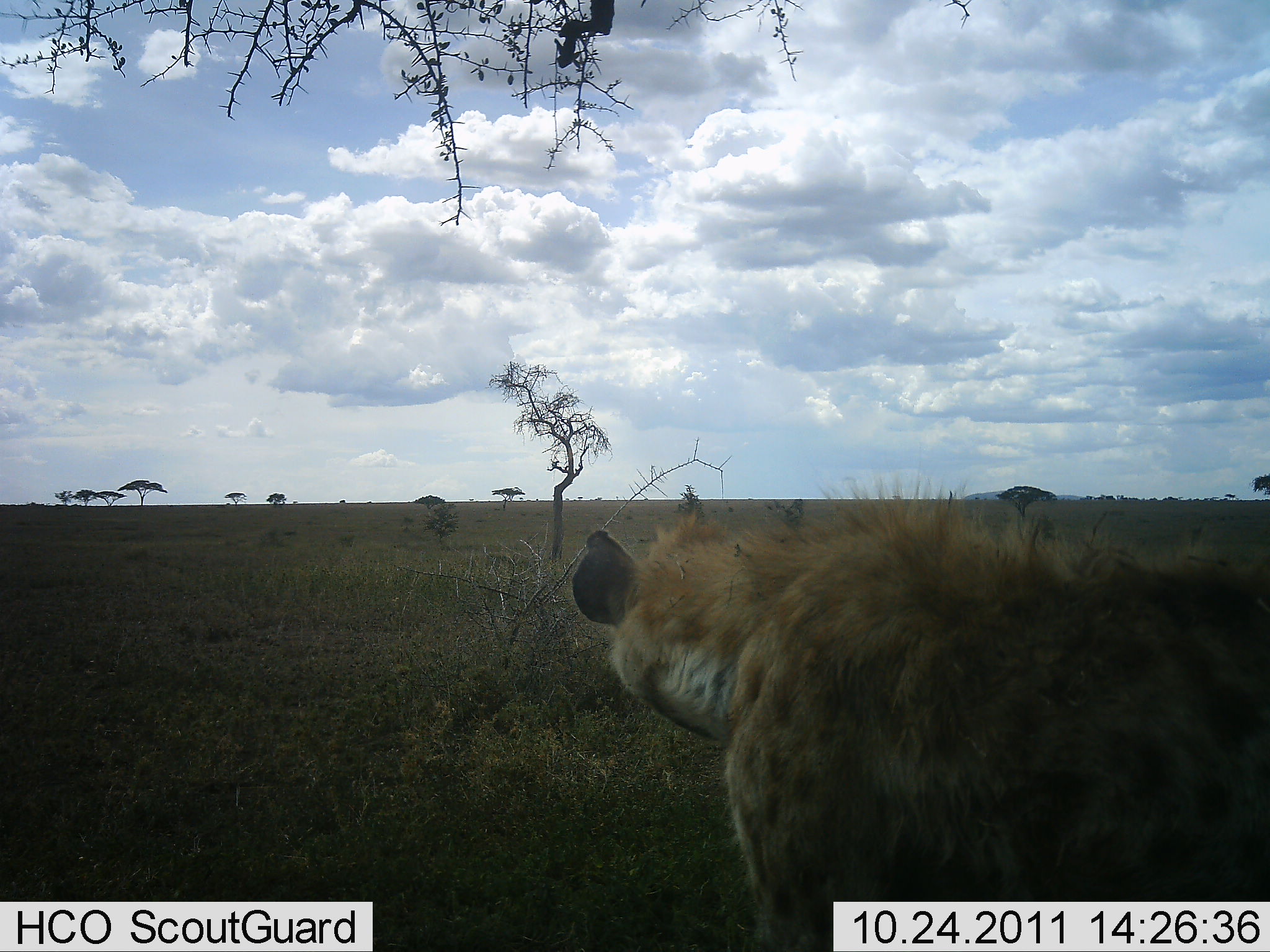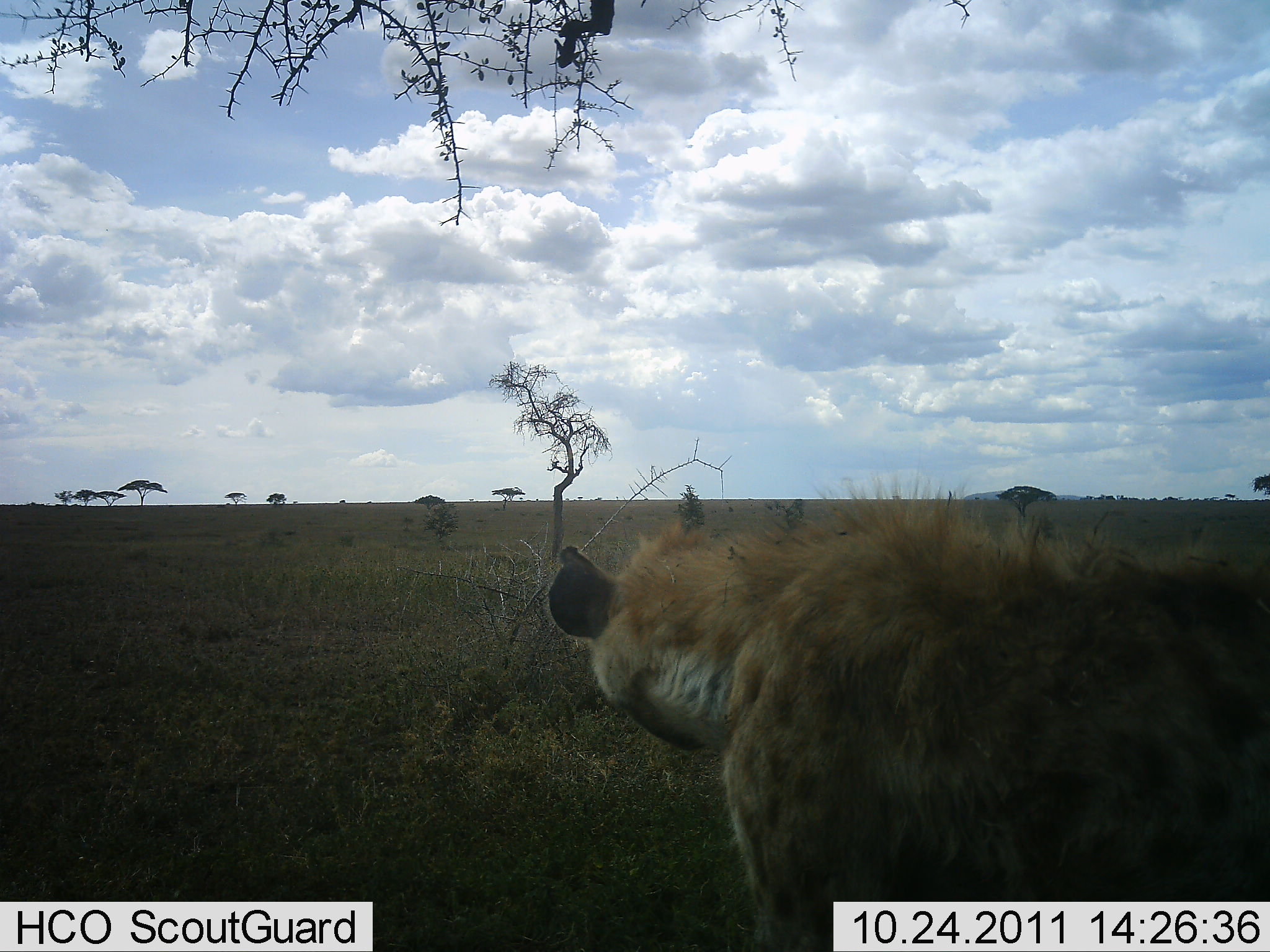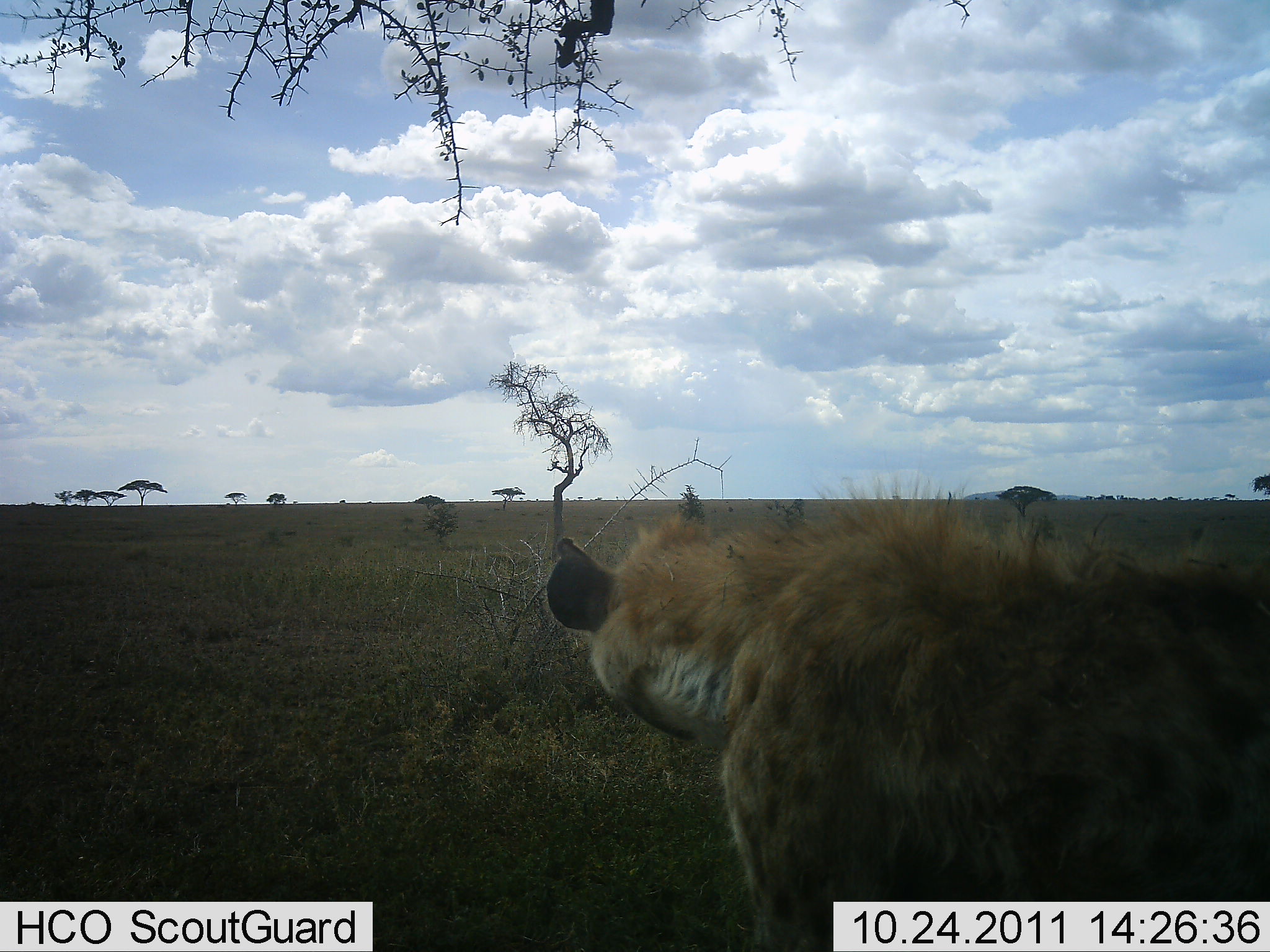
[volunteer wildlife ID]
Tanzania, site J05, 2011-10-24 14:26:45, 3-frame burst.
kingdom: Animalia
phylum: Chordata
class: Mammalia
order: Carnivora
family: Hyaenidae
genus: Crocuta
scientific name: Crocuta crocuta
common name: spotted hyena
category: hyenaspotted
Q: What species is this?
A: Hyenaspotted (spotted hyena) (Crocuta crocuta).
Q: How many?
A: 1.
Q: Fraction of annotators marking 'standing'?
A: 94%.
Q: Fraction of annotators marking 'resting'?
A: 6%.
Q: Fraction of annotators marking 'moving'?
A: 0%.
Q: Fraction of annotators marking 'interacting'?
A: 0%.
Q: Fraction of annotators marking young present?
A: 0%.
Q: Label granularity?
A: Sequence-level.